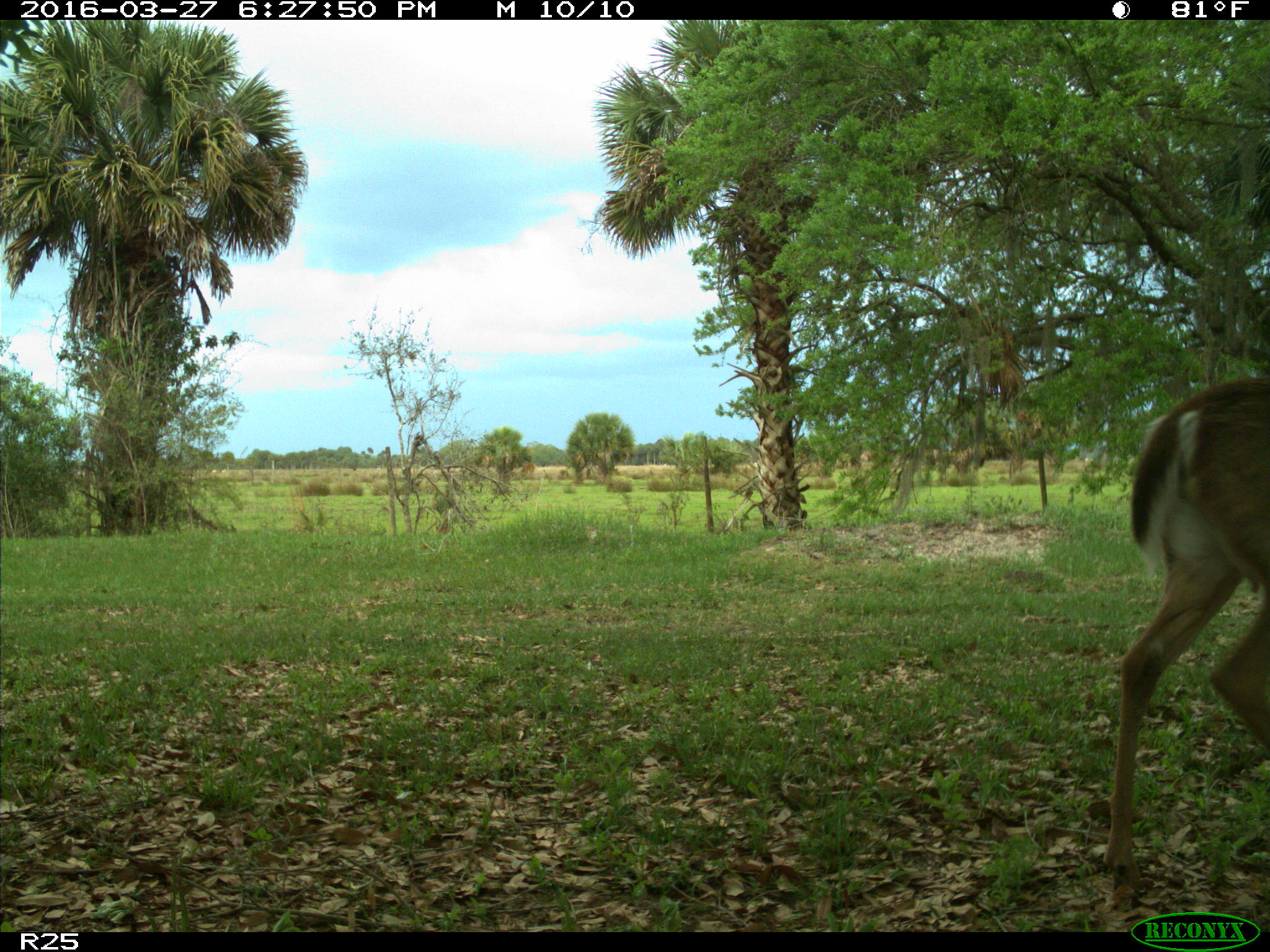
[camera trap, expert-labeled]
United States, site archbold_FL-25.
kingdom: Animalia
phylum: Chordata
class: Mammalia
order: Artiodactyla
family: Cervidae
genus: Odocoileus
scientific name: Odocoileus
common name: deer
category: unidentified deer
Unidentified deer (deer) (Odocoileus).